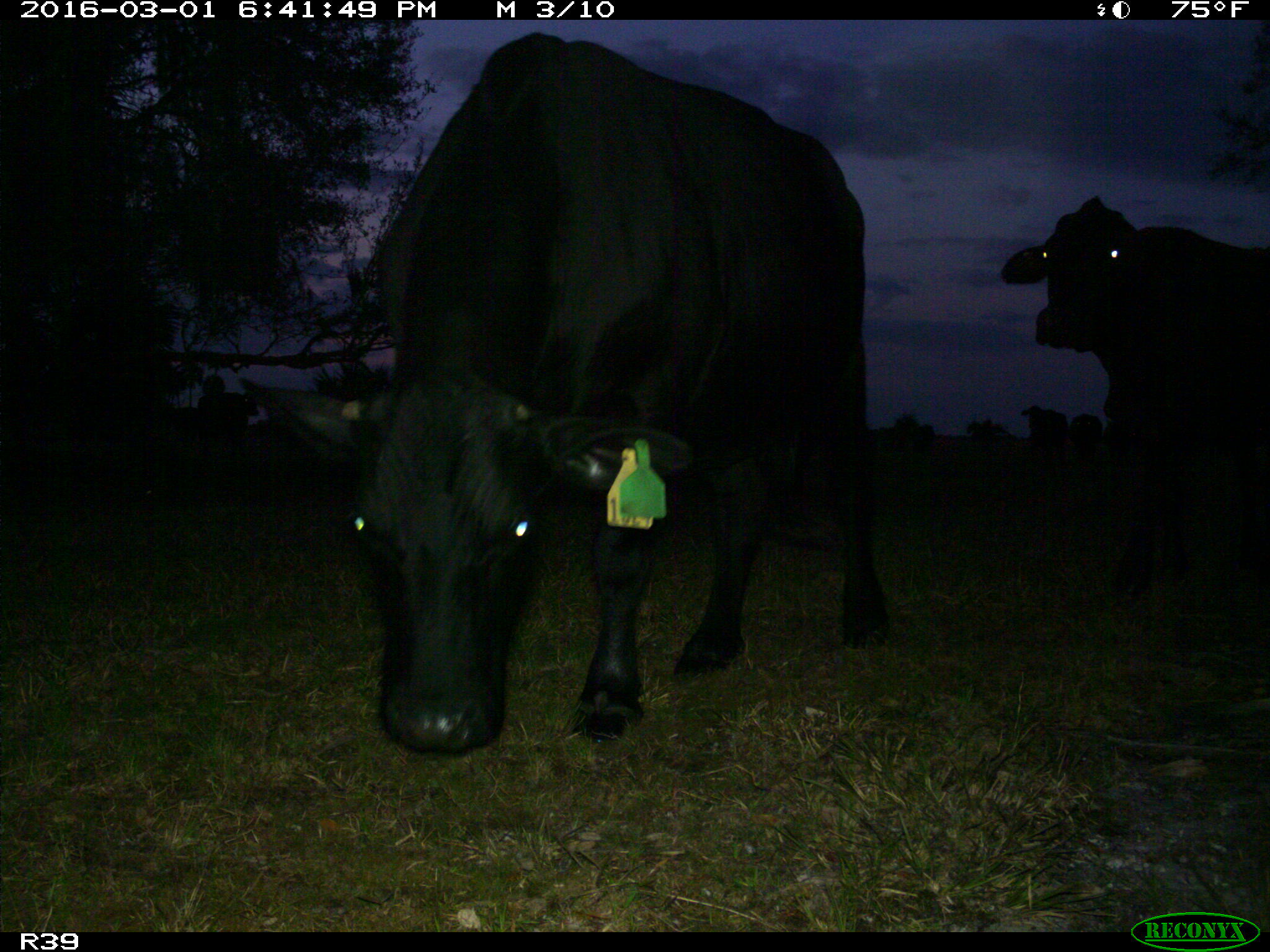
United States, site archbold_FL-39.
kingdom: Animalia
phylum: Chordata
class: Mammalia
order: Artiodactyla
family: Bovidae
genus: Bos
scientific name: Bos taurus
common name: domestic cow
Bos taurus (domestic cow).